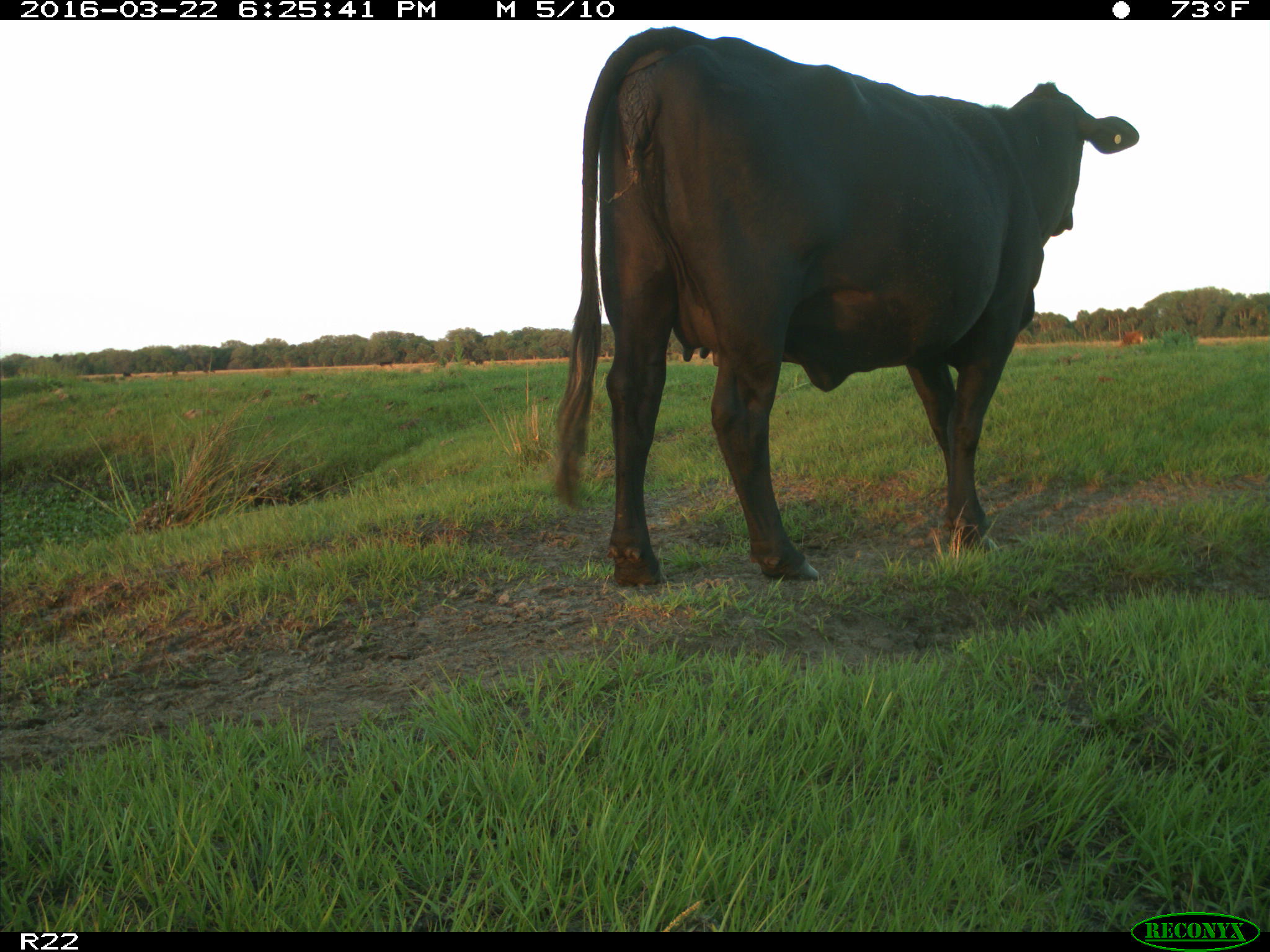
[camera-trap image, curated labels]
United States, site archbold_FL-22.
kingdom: Animalia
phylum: Chordata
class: Mammalia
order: Artiodactyla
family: Bovidae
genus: Bos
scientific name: Bos taurus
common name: domestic cow